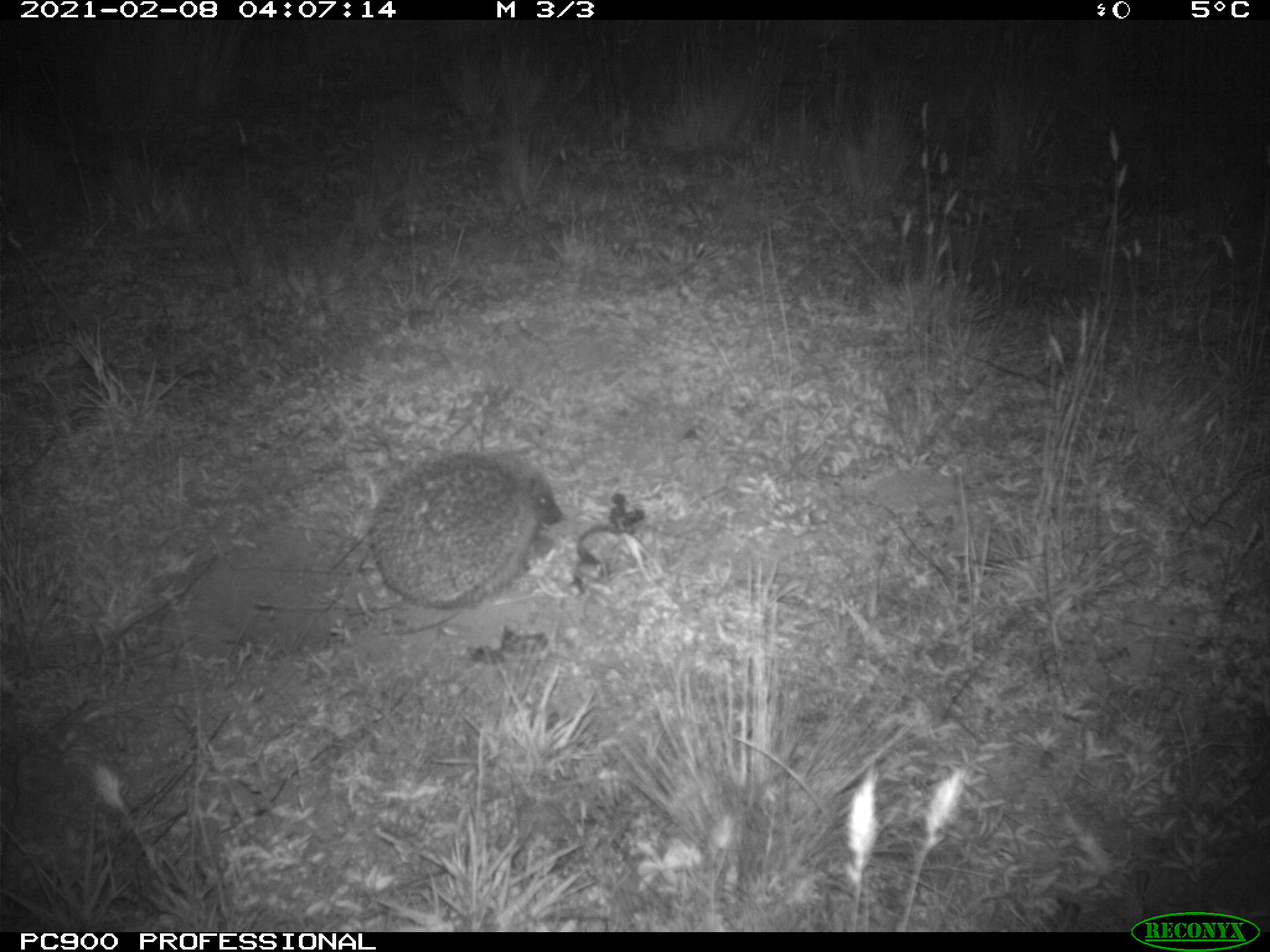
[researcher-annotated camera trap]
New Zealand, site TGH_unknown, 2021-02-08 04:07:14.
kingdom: Animalia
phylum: Chordata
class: Mammalia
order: Eulipotyphla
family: Erinaceidae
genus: Erinaceus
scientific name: Erinaceus europaeus europaeus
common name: european hedgehog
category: hedgehog